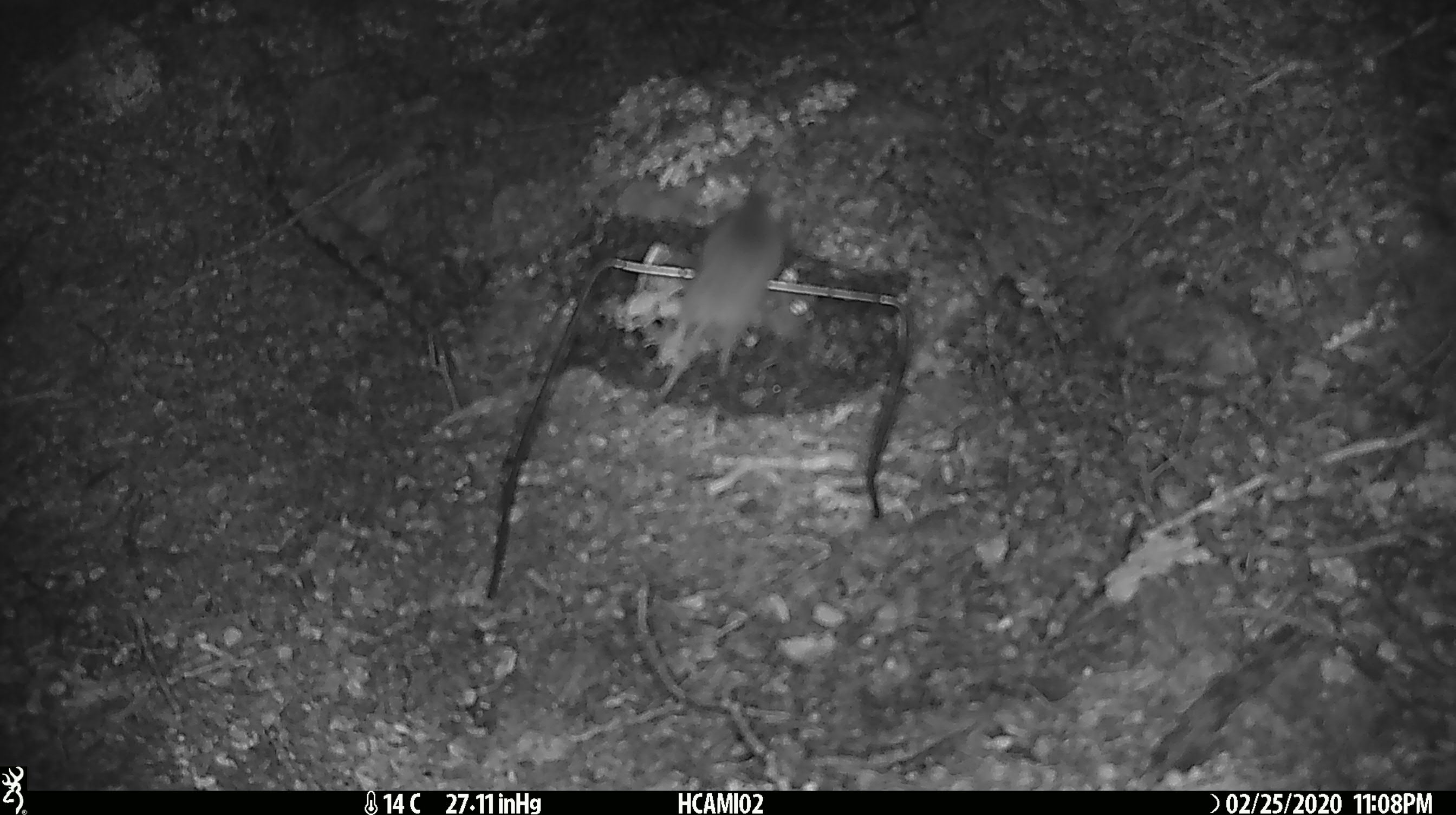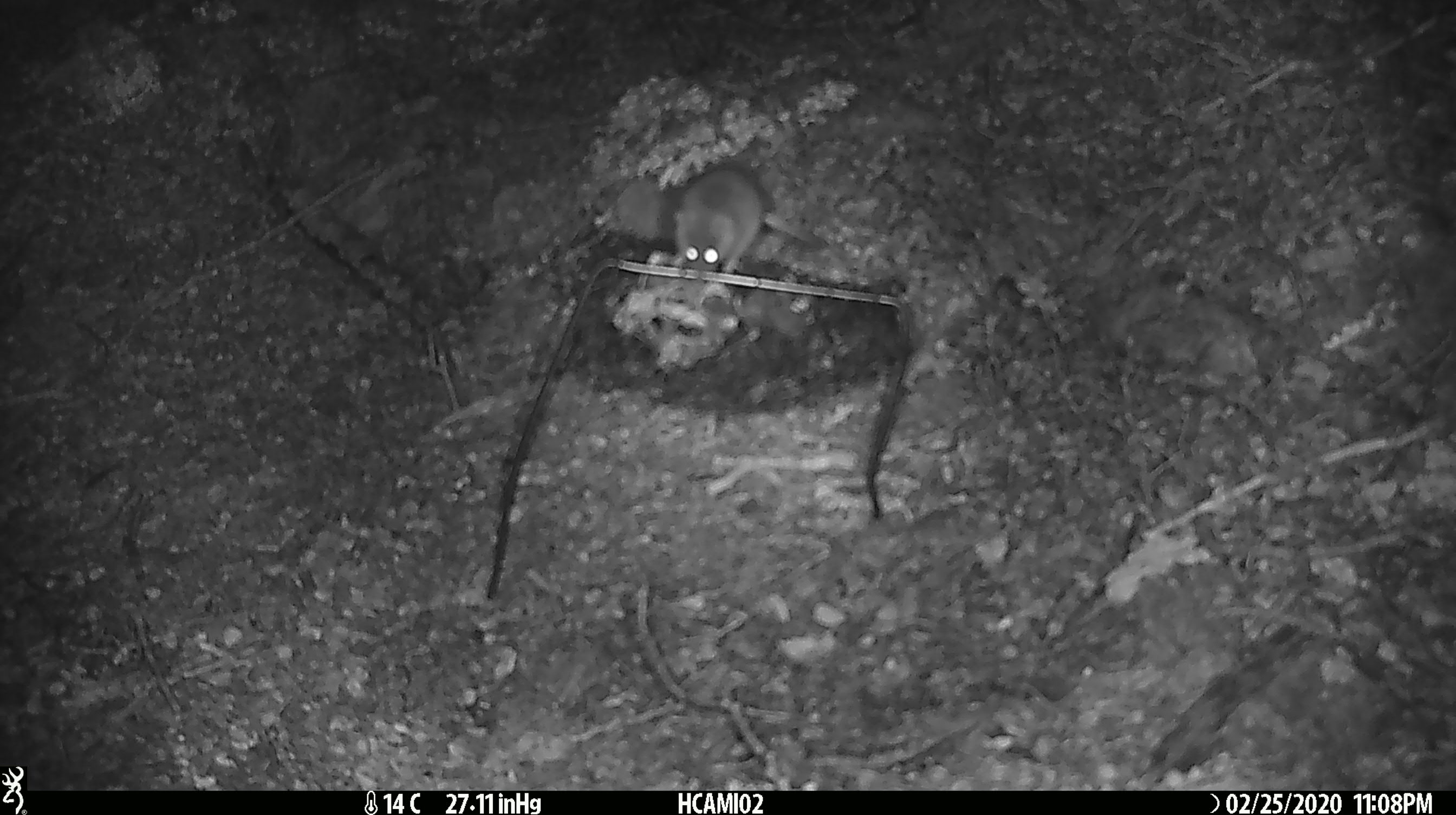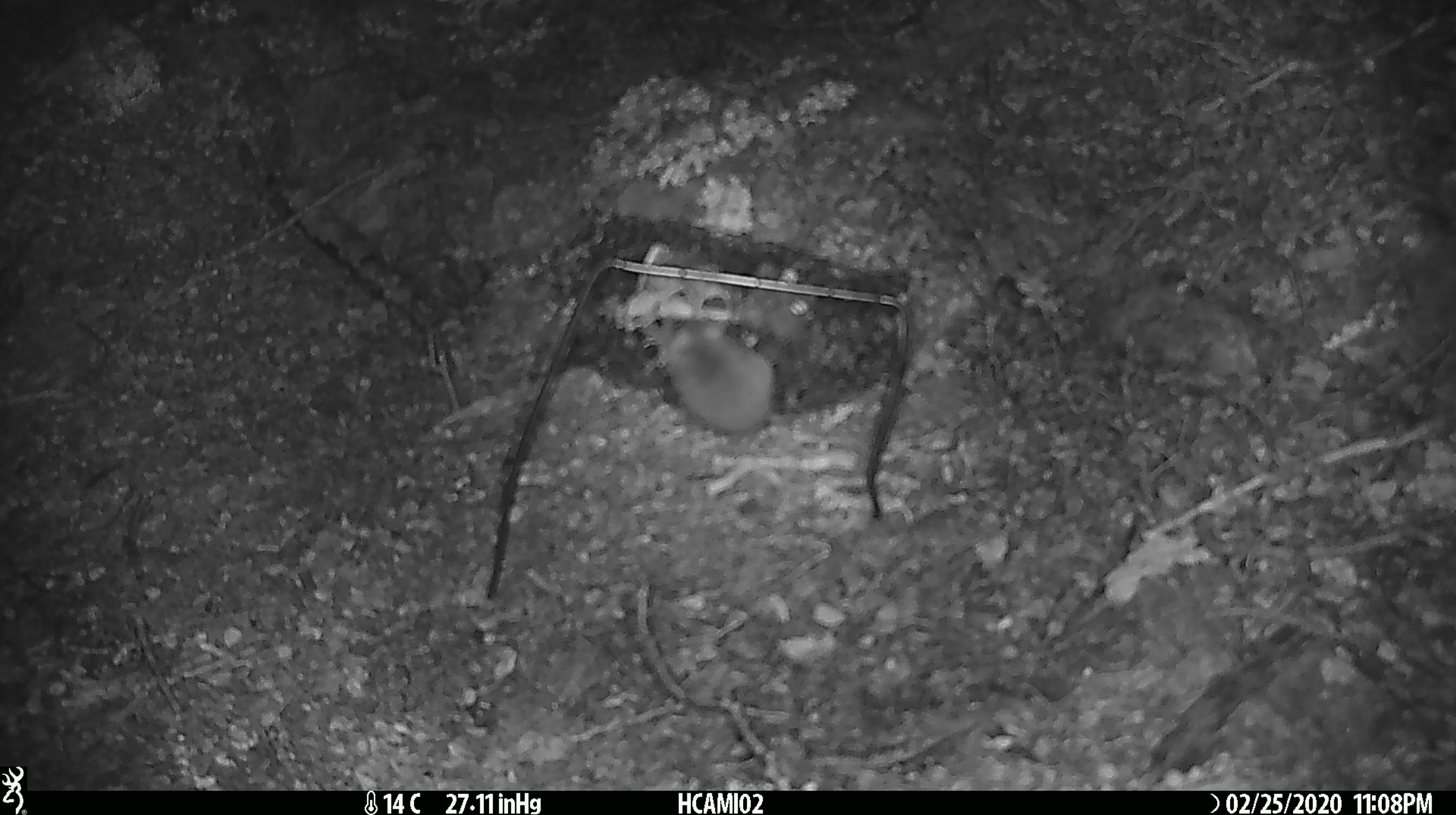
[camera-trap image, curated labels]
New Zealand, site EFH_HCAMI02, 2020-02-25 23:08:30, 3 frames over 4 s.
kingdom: Animalia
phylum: Chordata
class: Mammalia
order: Rodentia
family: Muridae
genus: Mus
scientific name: Mus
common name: mouse